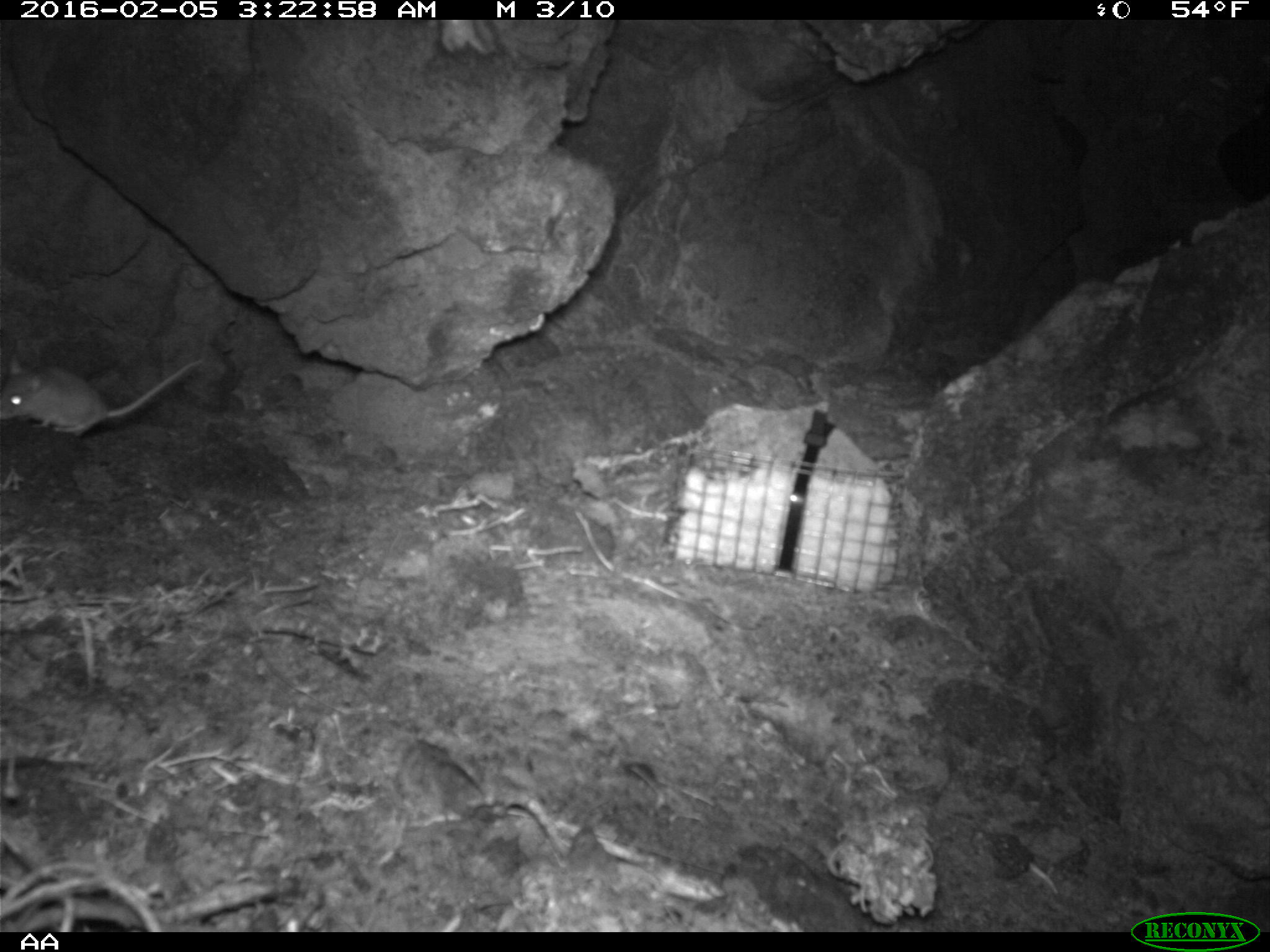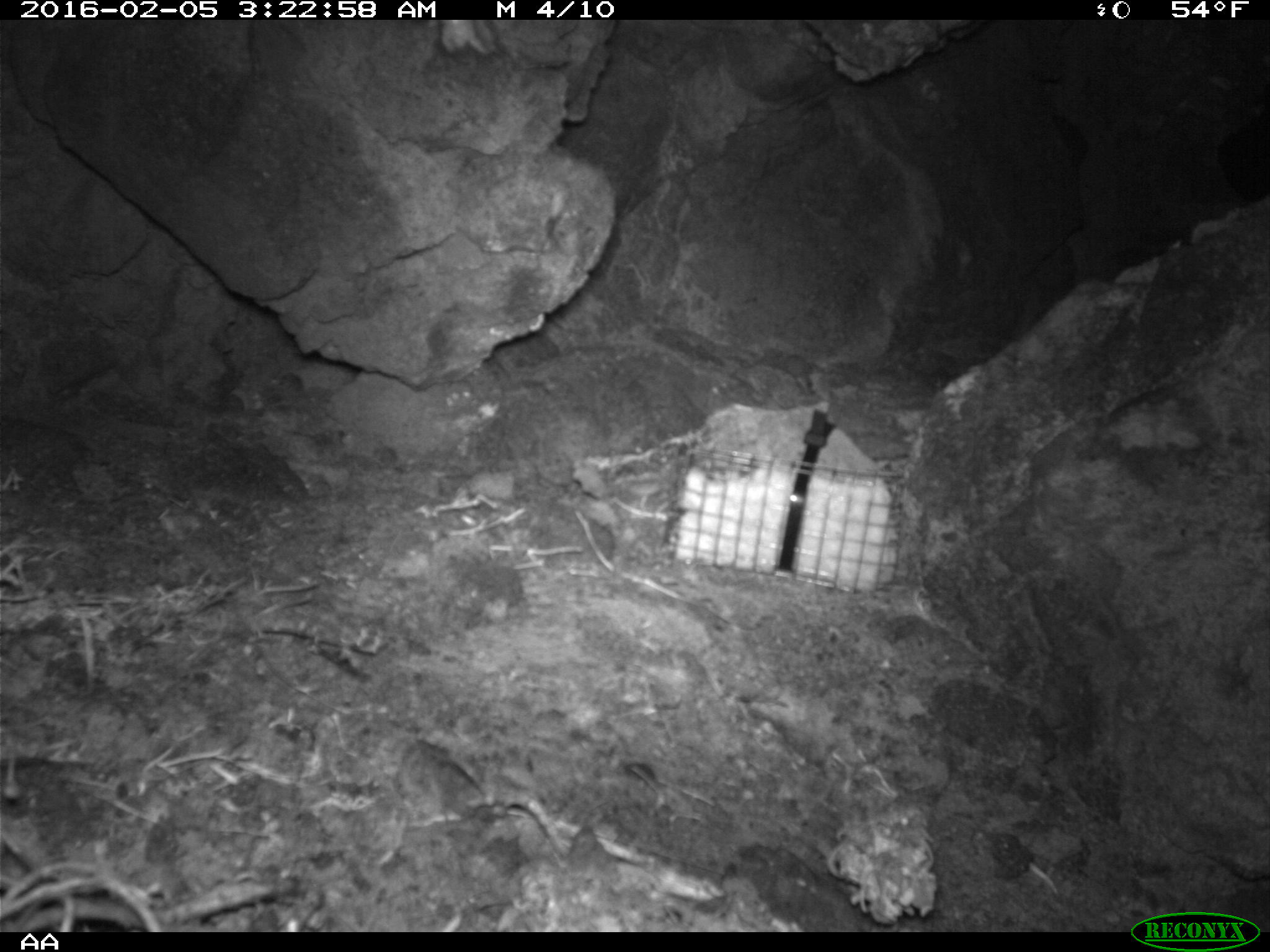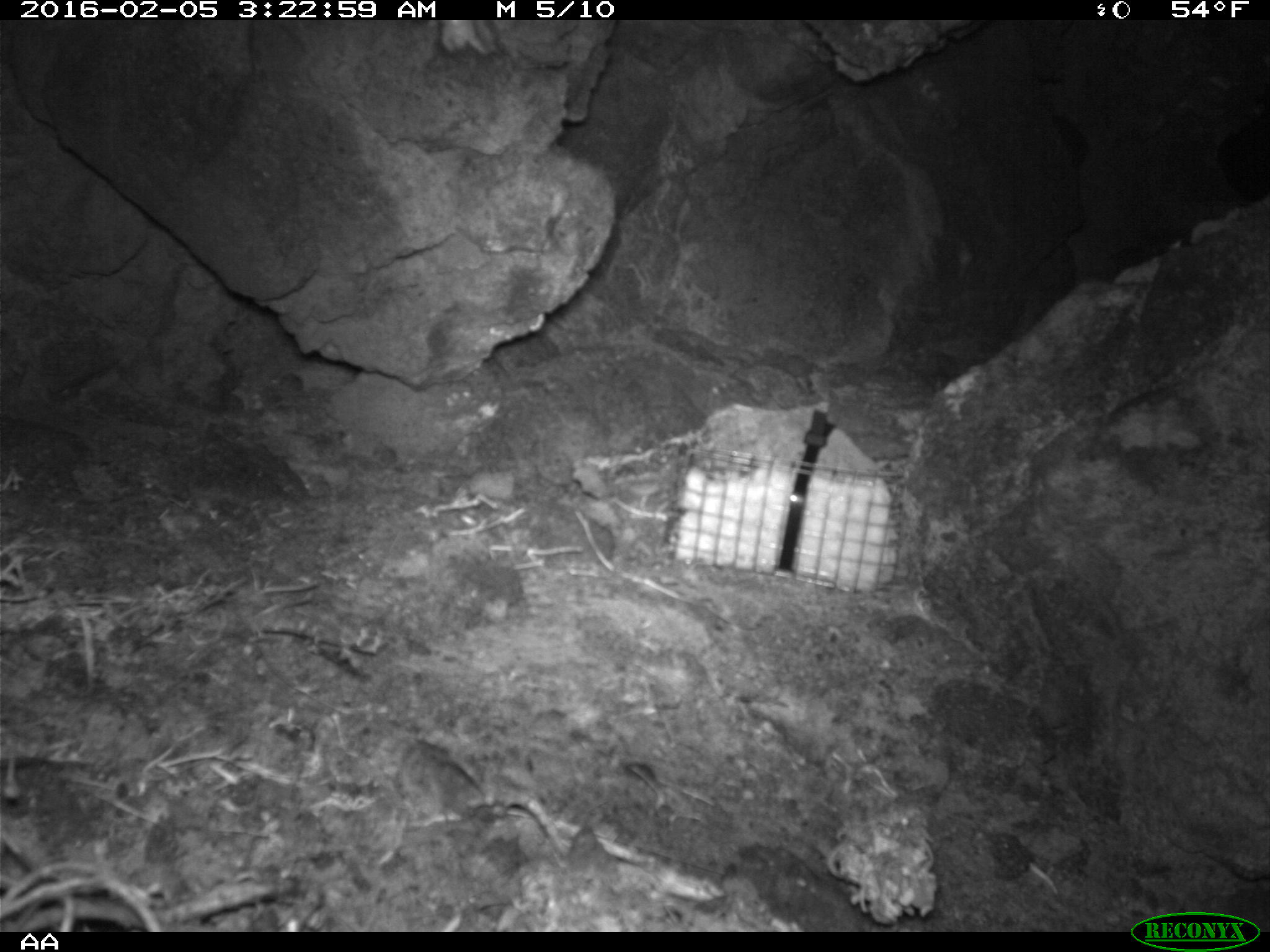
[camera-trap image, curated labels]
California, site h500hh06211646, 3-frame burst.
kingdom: Animalia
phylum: Chordata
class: Mammalia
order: Rodentia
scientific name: Rodentia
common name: rodent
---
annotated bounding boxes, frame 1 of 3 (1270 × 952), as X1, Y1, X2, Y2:
rodent: 0, 354, 204, 435